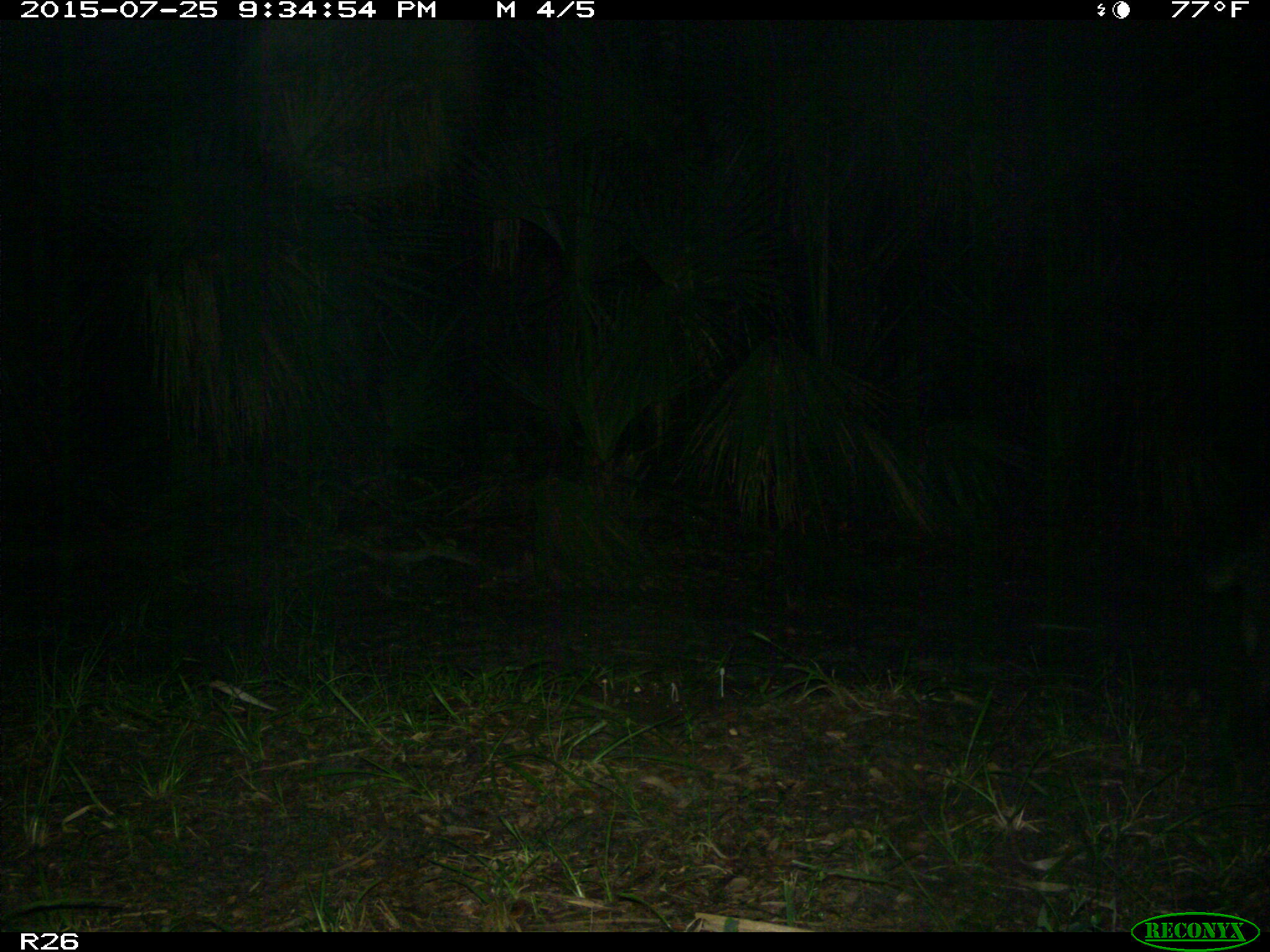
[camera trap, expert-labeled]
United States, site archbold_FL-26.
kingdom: Animalia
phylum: Chordata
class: Mammalia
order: Artiodactyla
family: Suidae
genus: Sus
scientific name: Sus scrofa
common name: wild boar